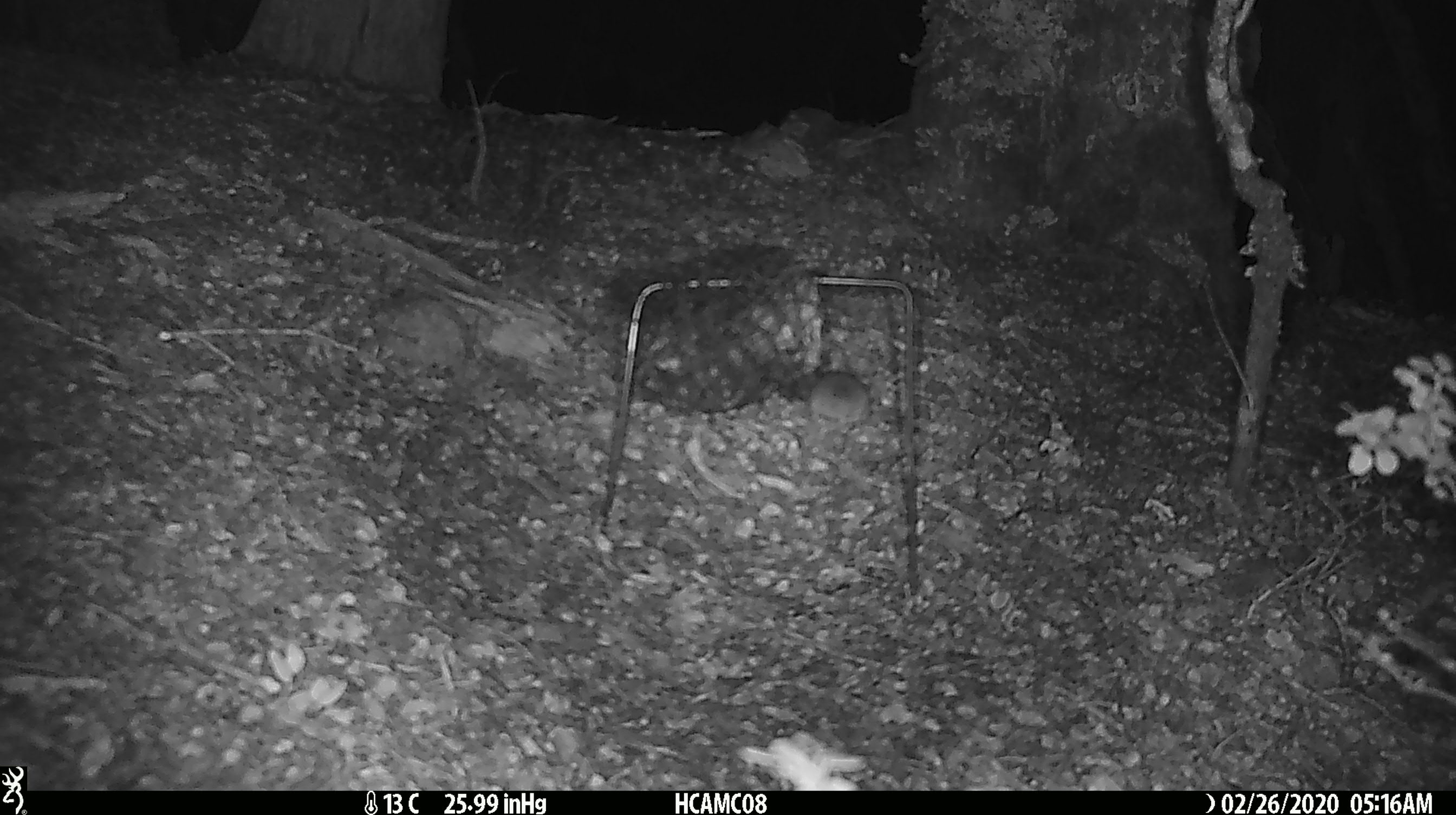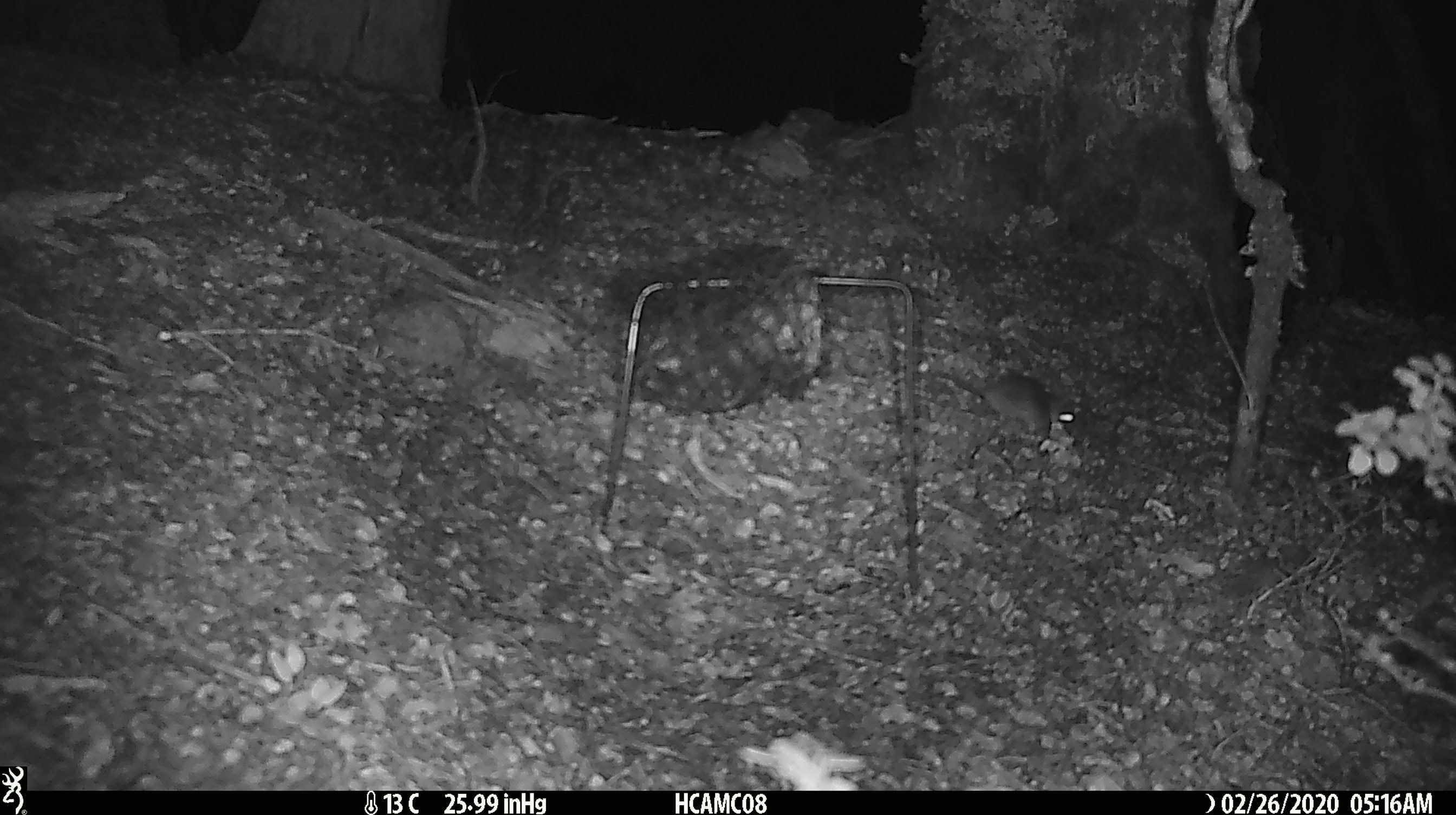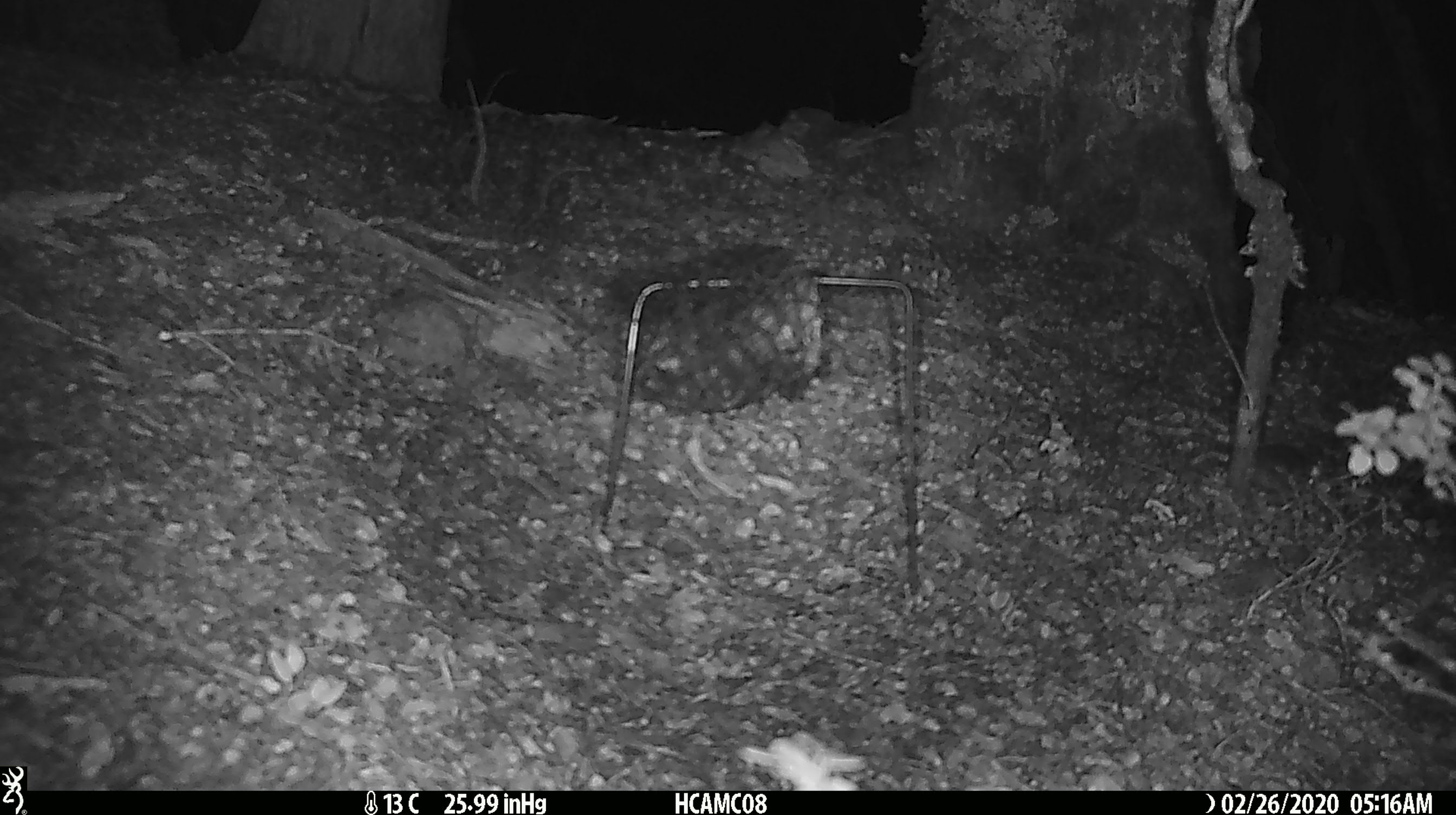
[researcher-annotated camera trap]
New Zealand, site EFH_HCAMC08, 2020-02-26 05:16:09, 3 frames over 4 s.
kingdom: Animalia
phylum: Chordata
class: Mammalia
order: Rodentia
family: Muridae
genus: Mus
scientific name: Mus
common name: mouse